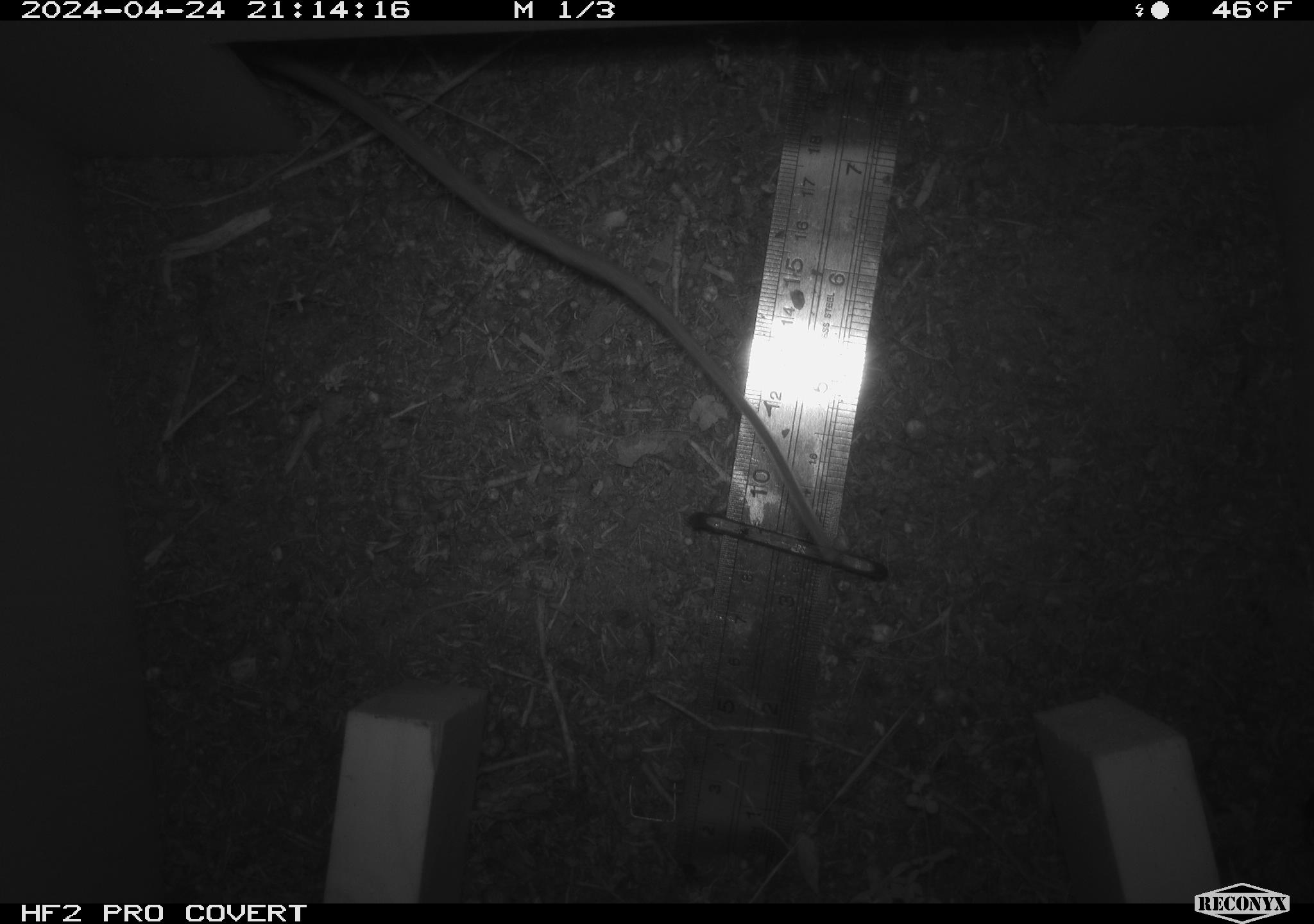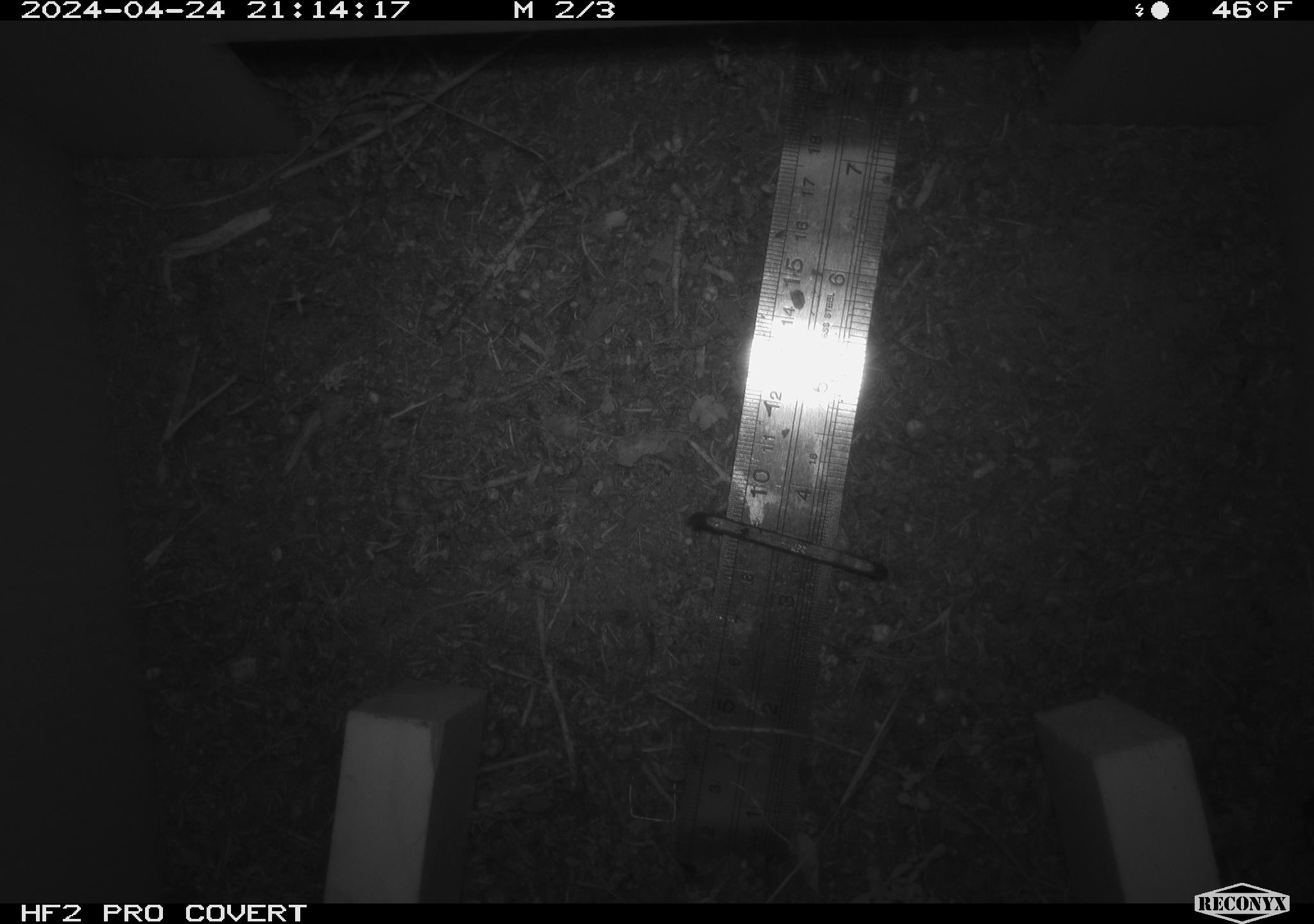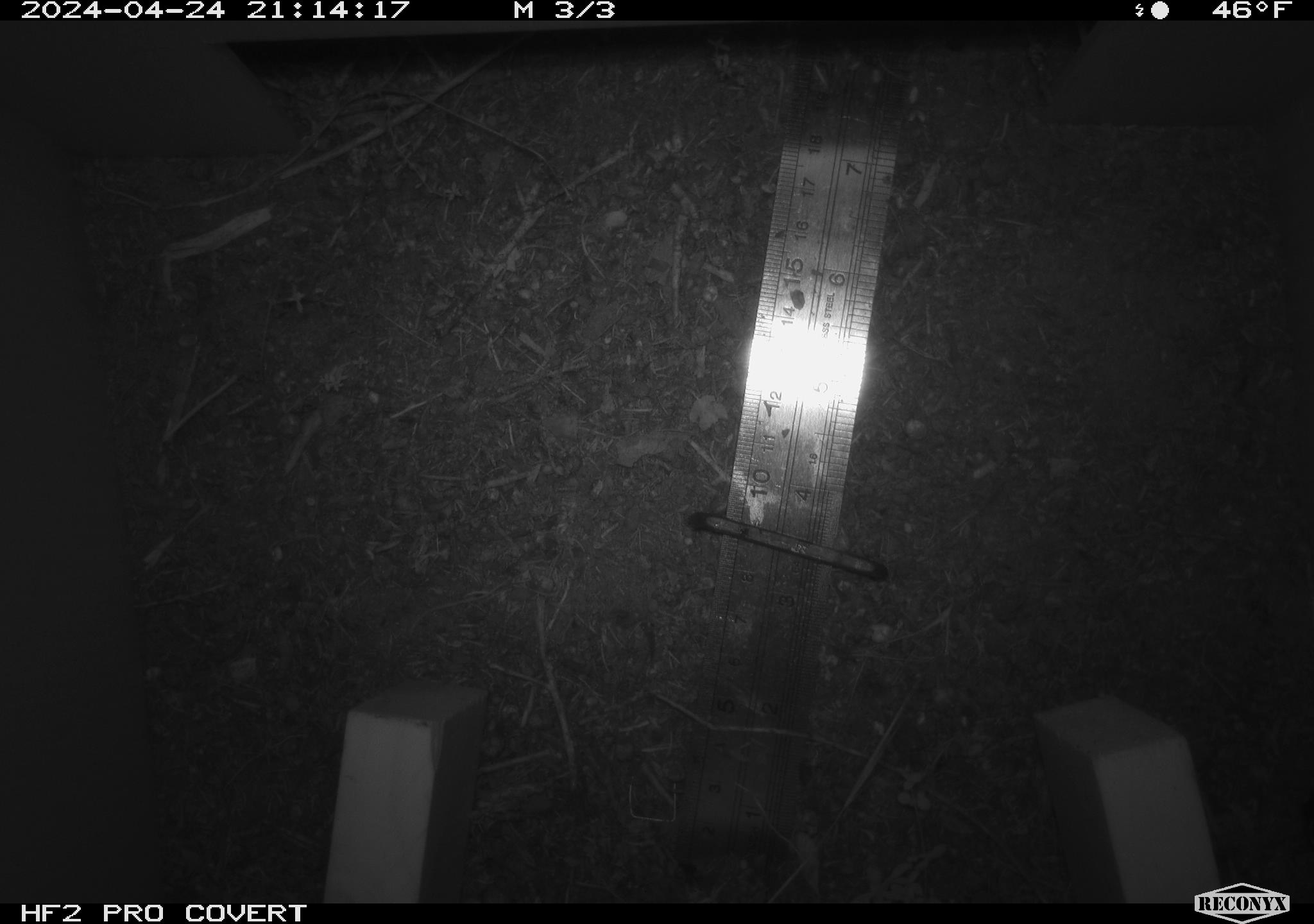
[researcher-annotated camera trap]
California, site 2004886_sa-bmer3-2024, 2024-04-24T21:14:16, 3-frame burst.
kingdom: Animalia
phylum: Chordata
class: Mammalia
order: Rodentia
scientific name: Rodentia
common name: mouse species